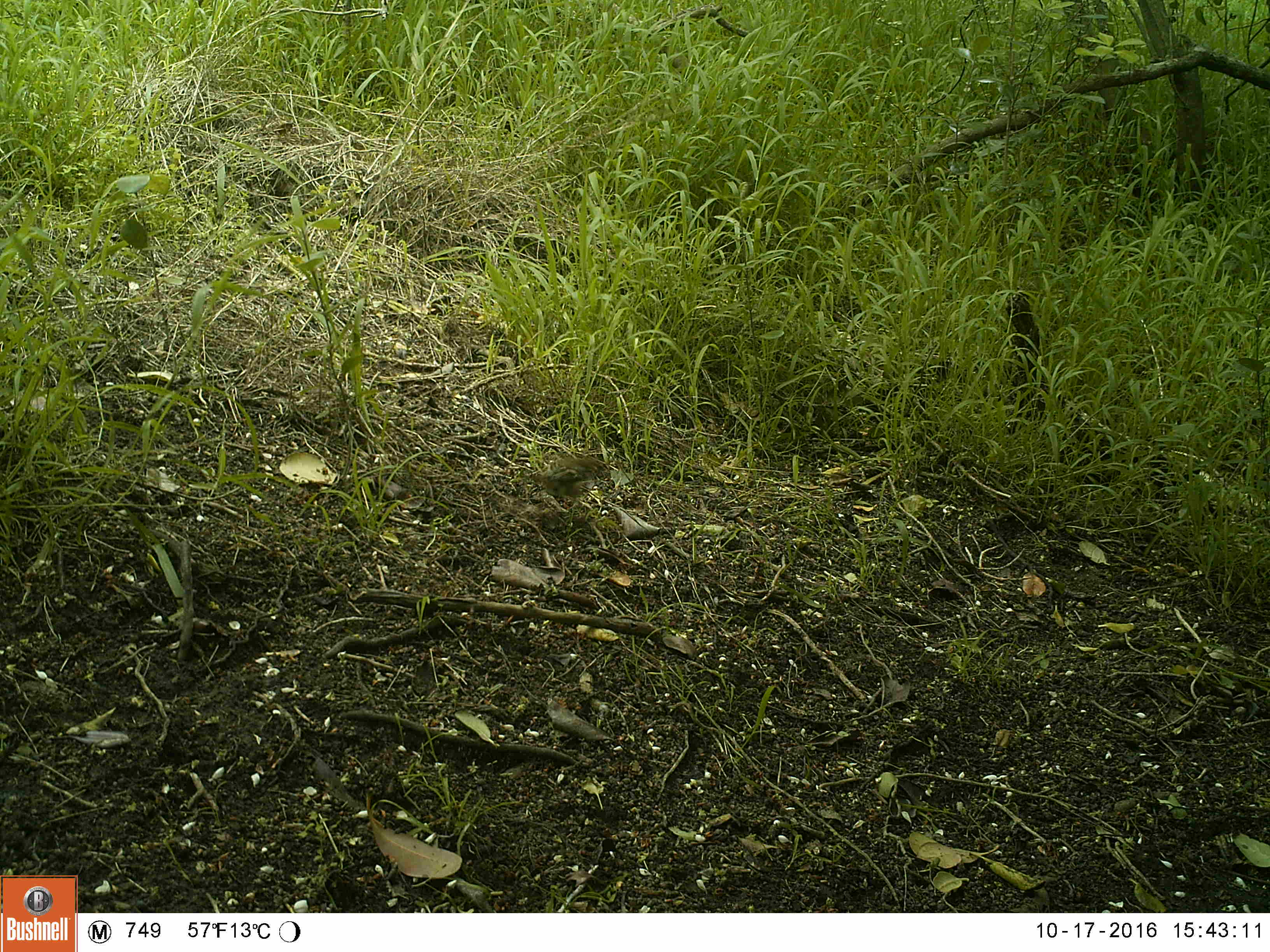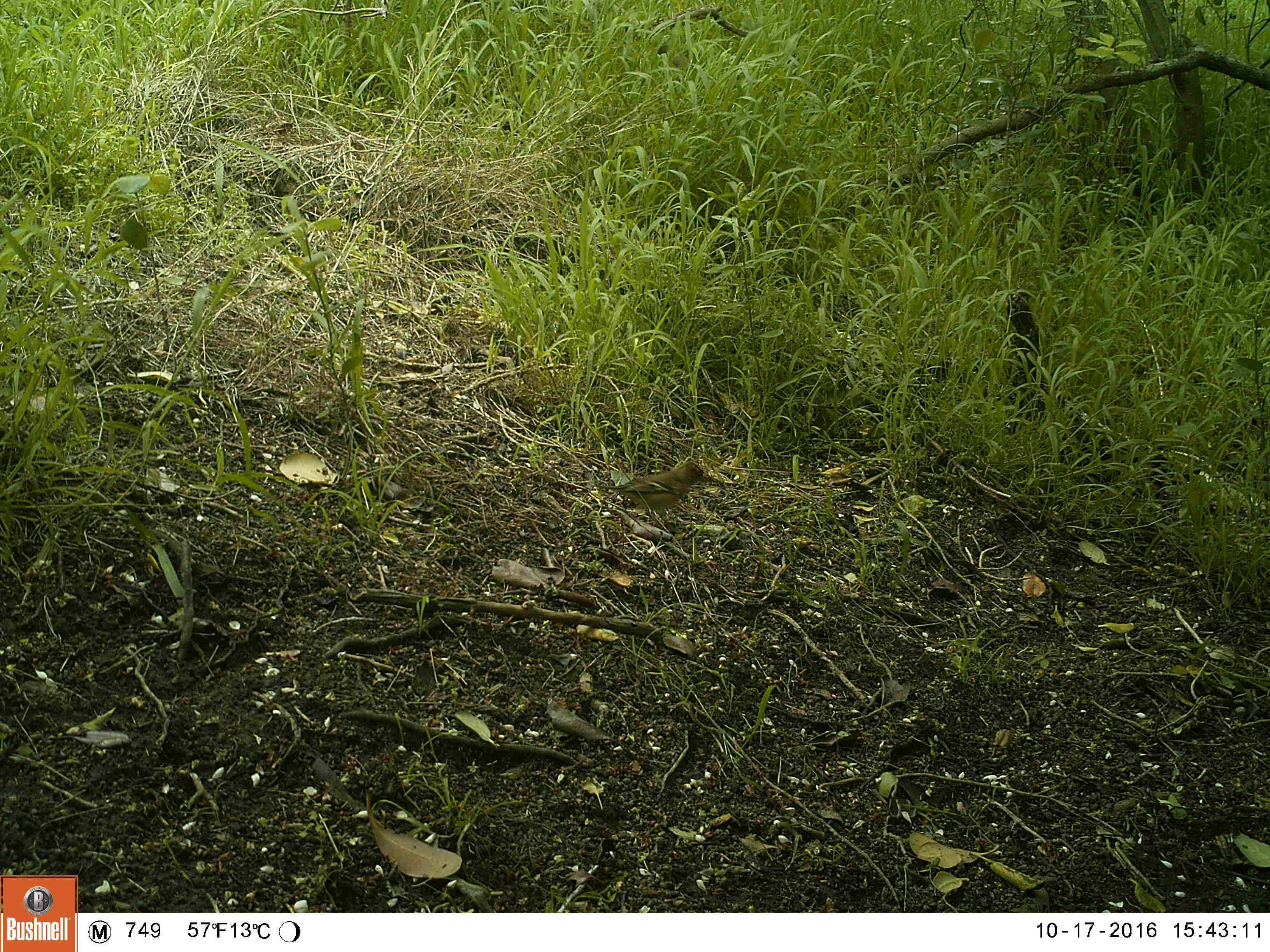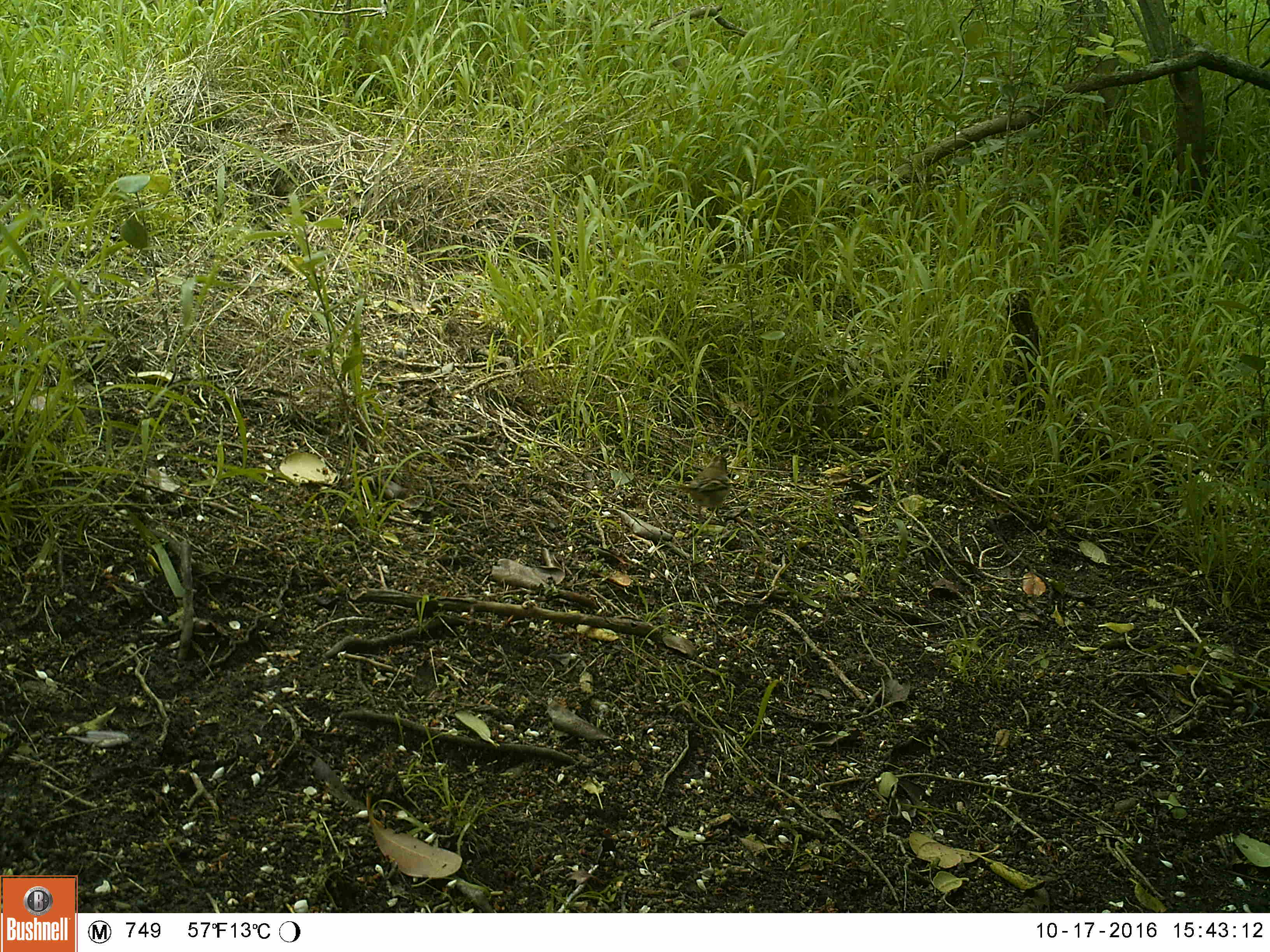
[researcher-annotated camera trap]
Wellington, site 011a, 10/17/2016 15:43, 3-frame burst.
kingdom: Animalia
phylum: Chordata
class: Aves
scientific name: Aves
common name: bird